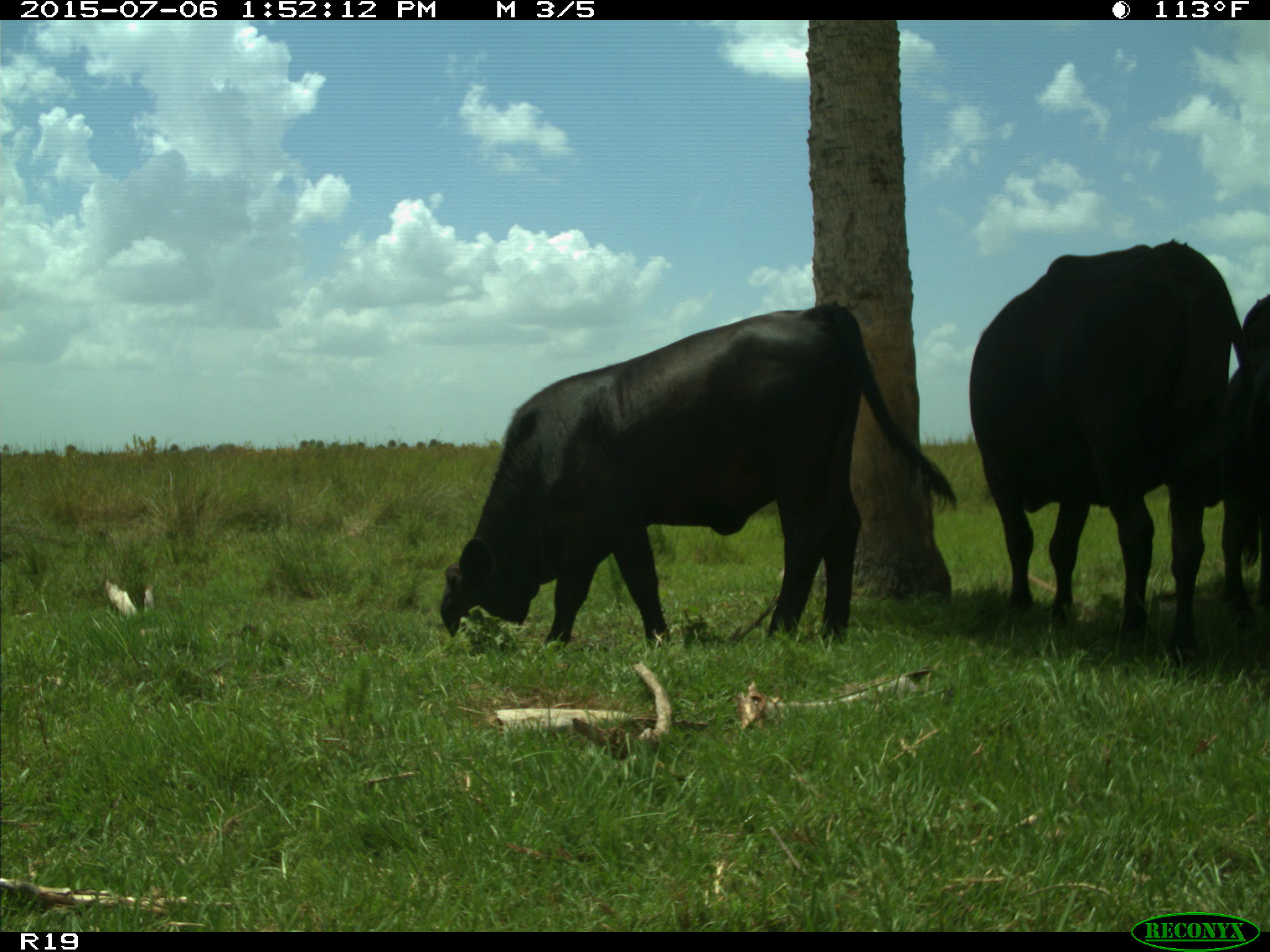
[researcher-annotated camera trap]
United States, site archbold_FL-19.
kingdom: Animalia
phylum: Chordata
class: Mammalia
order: Artiodactyla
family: Bovidae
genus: Bos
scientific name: Bos taurus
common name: domestic cow